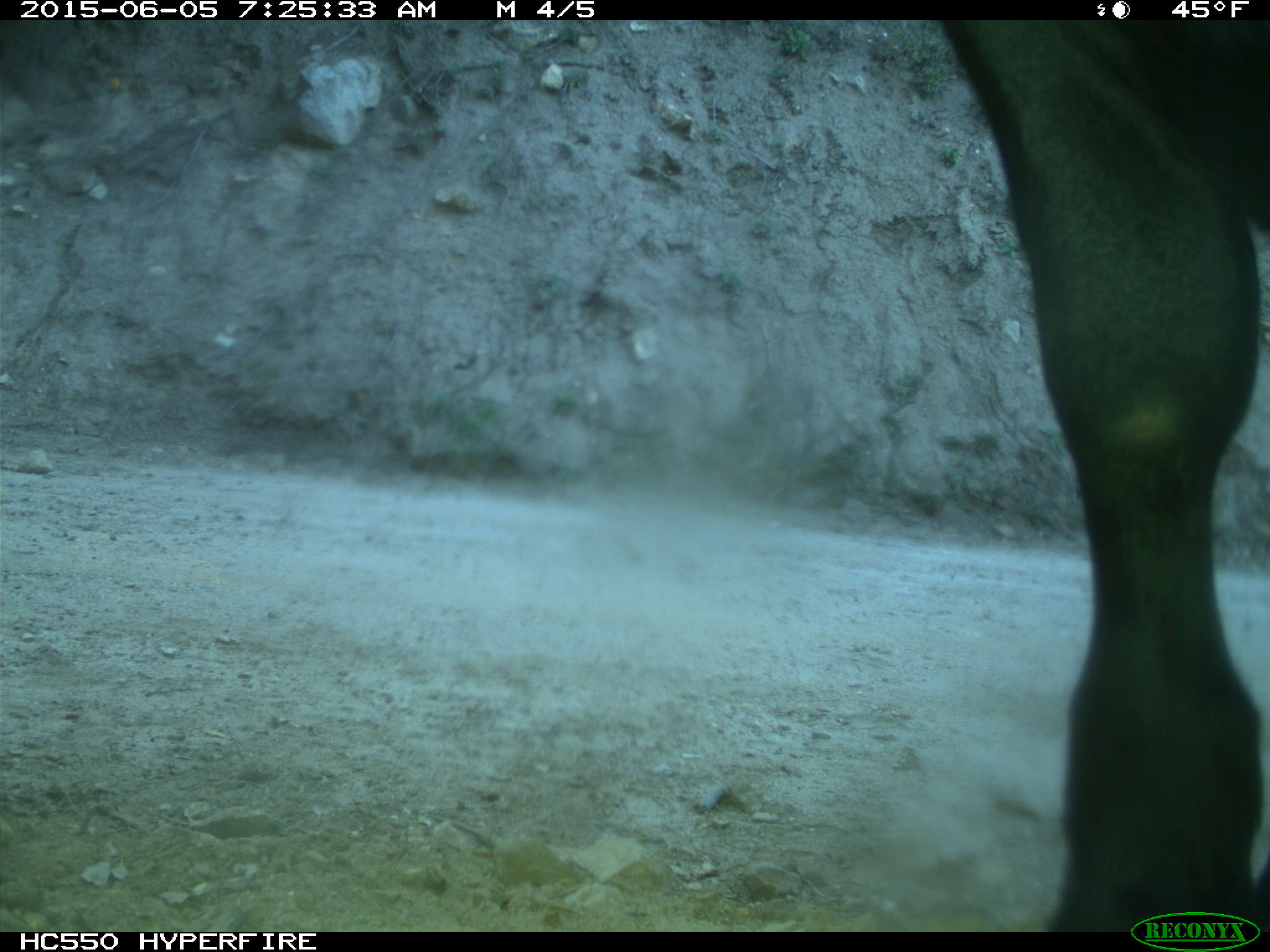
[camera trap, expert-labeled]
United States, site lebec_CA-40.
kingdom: Animalia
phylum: Chordata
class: Mammalia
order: Artiodactyla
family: Bovidae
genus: Bos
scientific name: Bos taurus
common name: domestic cow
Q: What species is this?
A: Bos taurus (domestic cow).